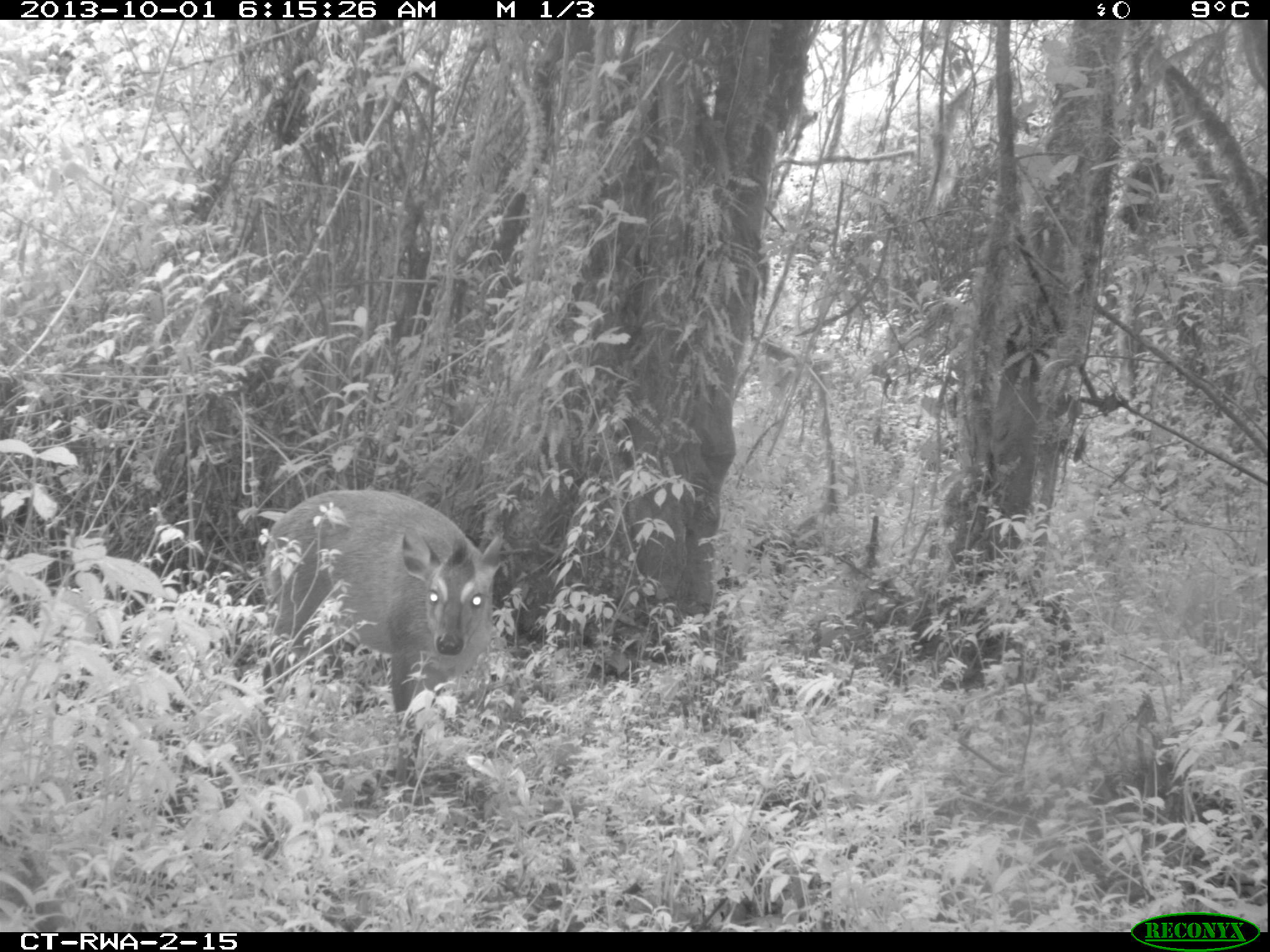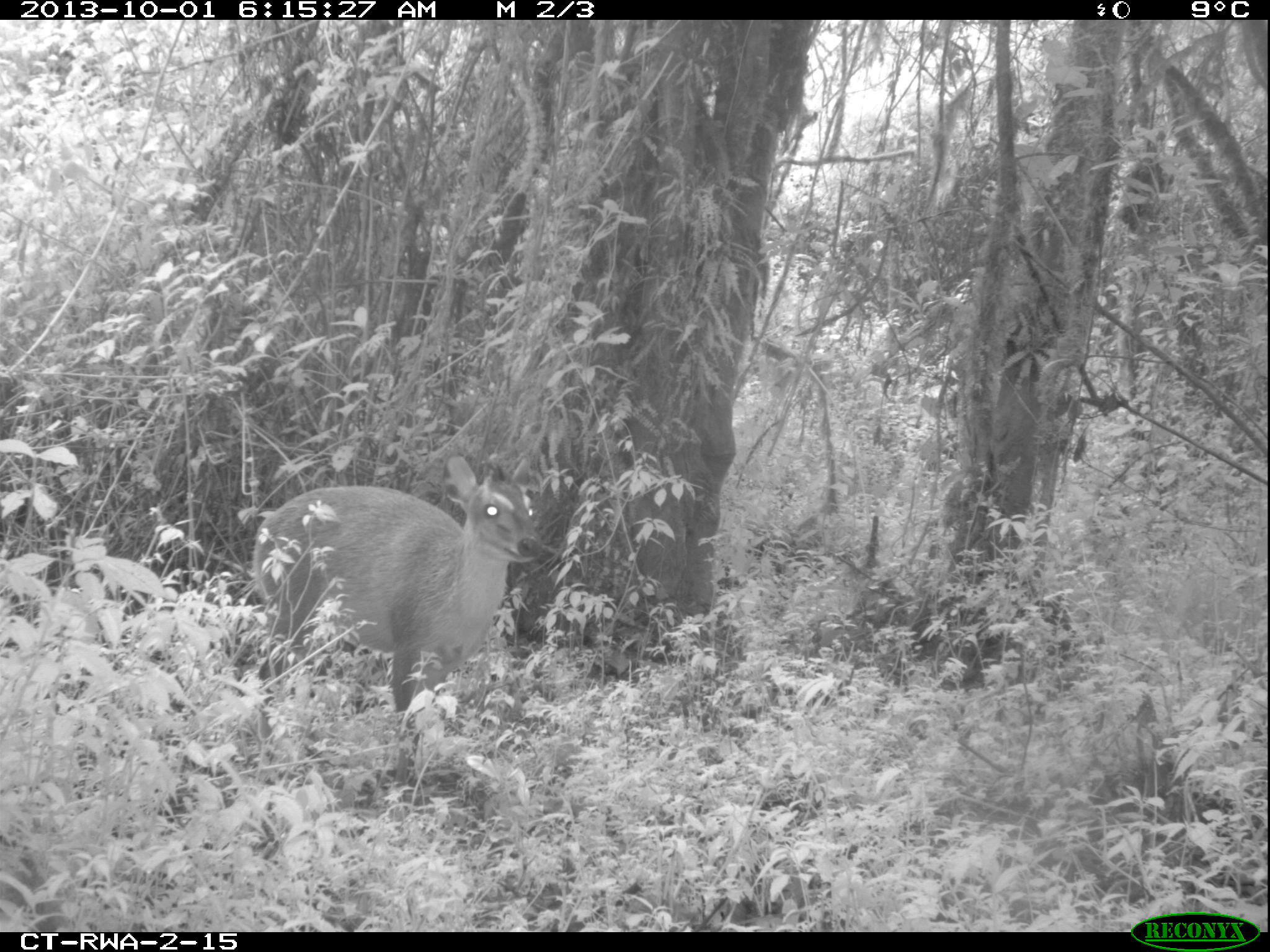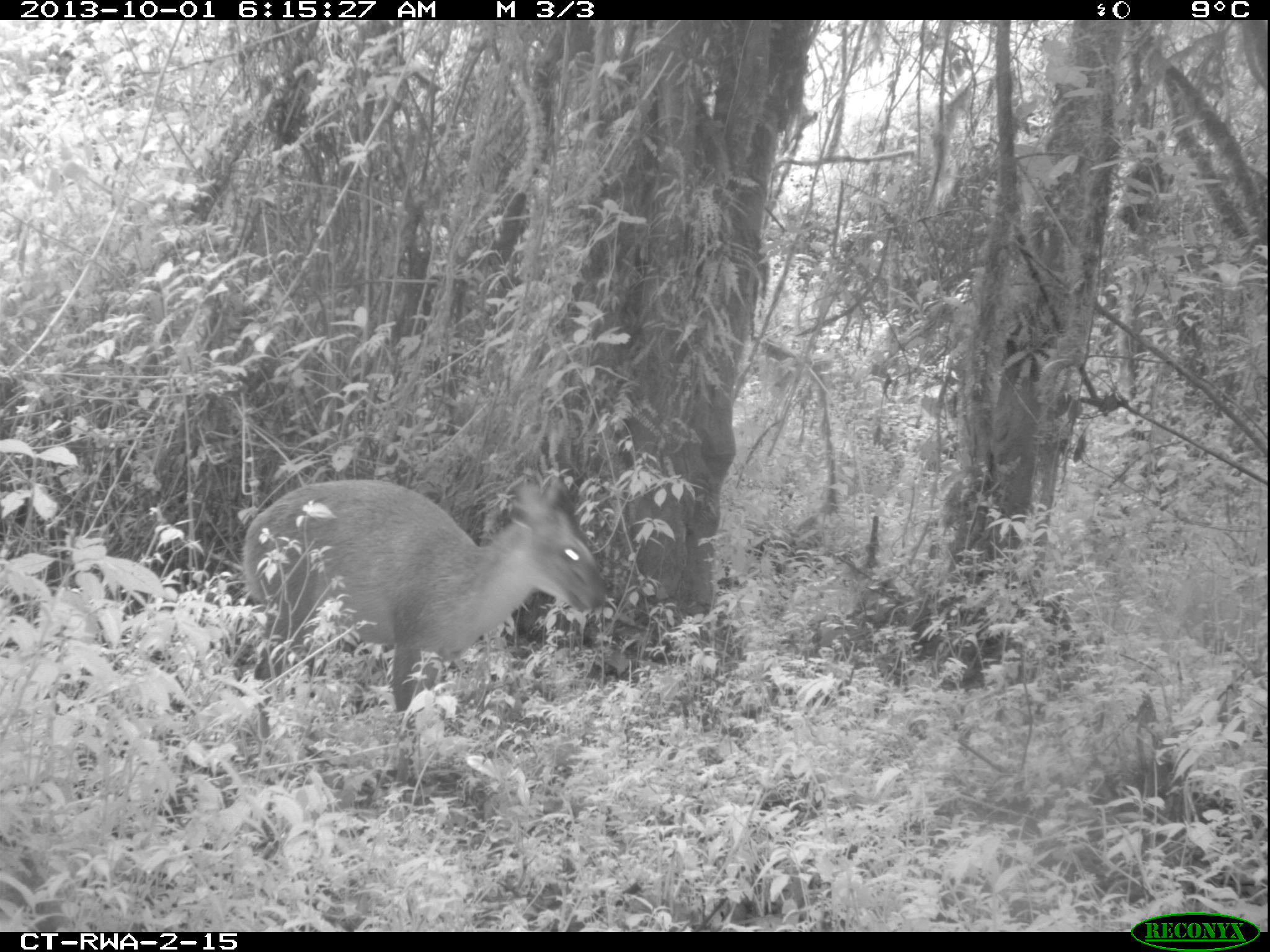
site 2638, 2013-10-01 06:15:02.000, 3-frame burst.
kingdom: Animalia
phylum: Chordata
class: Mammalia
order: Artiodactyla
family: Bovidae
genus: Cephalophus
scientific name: Cephalophus nigrifrons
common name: black-fronted duiker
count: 1